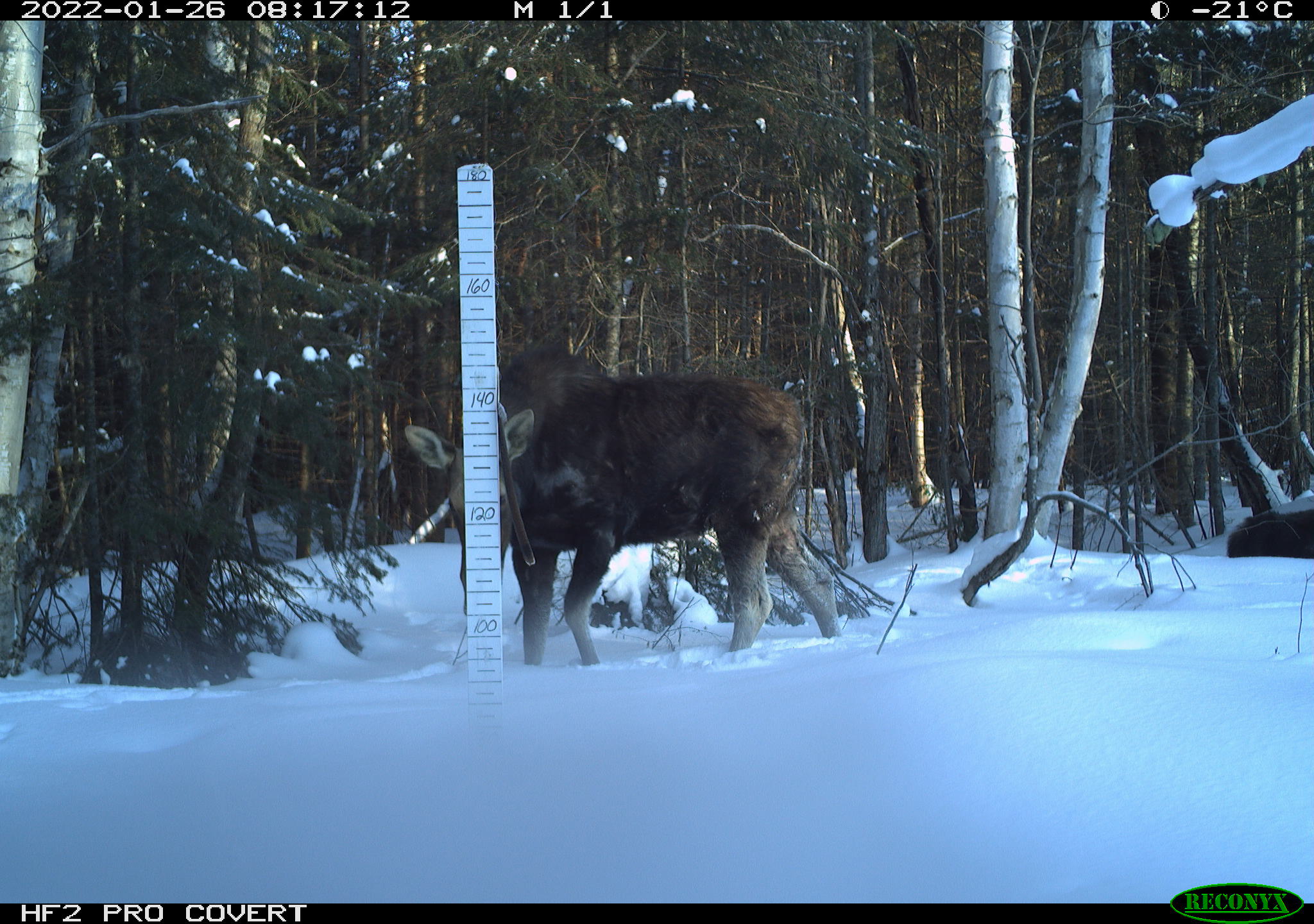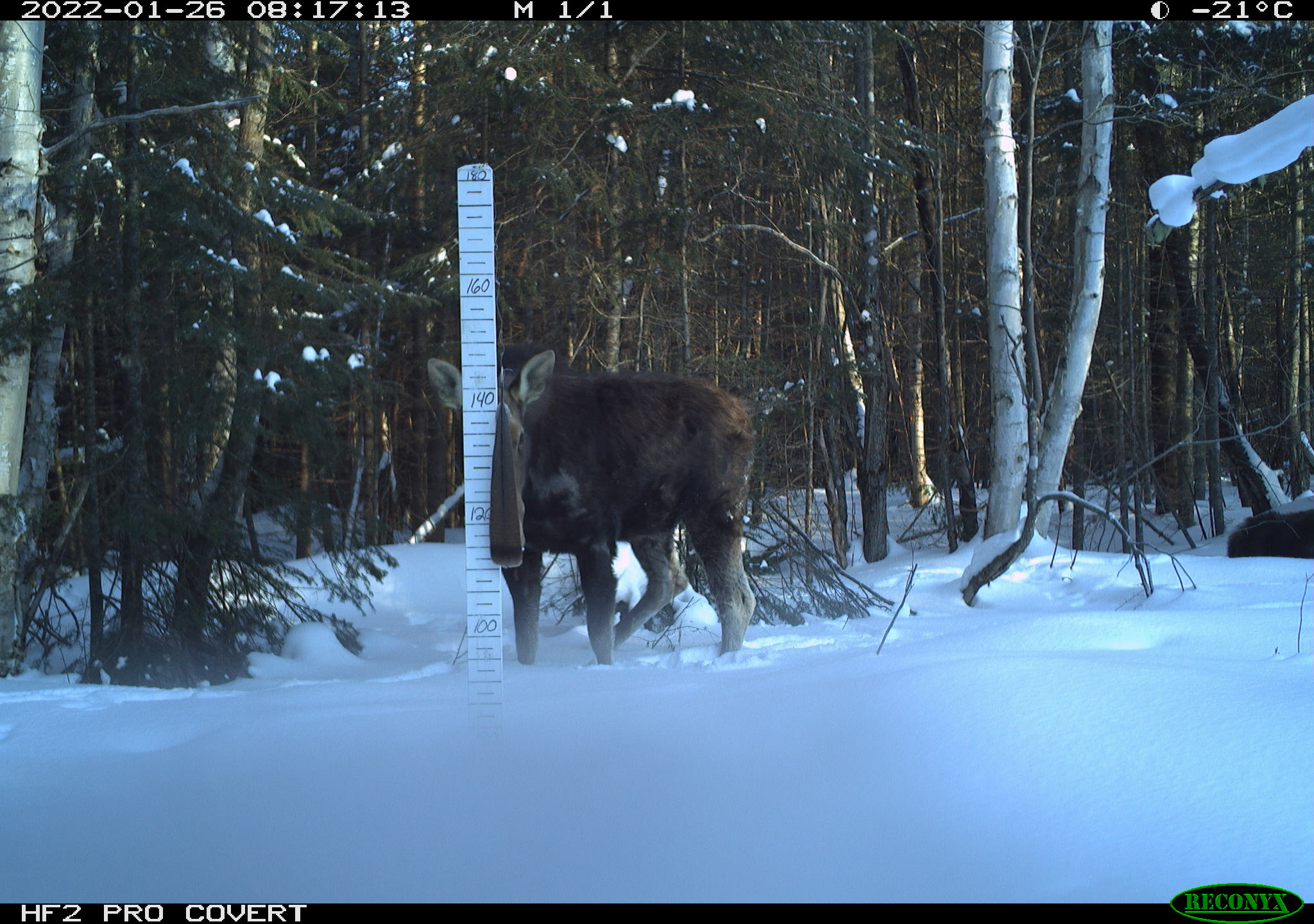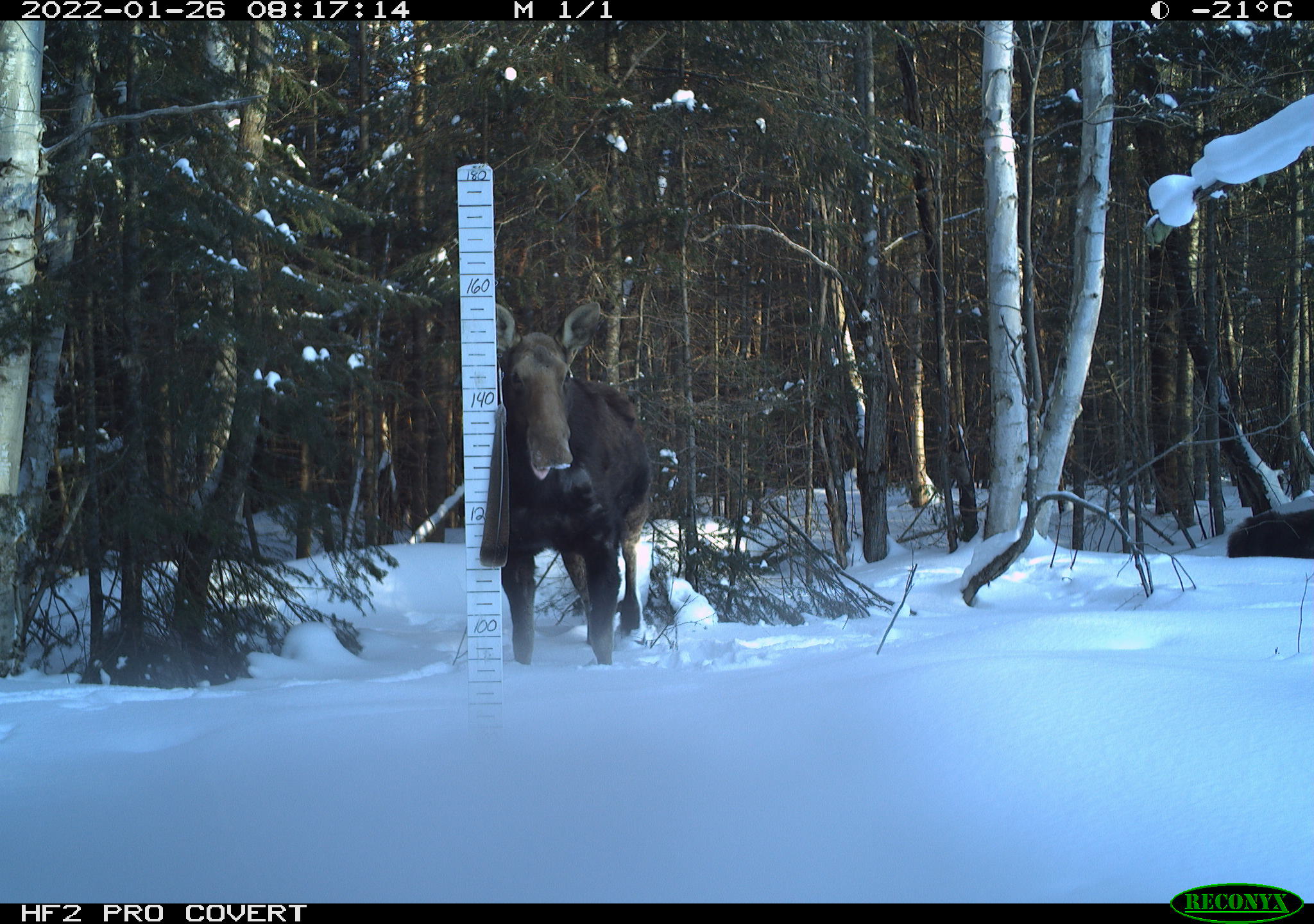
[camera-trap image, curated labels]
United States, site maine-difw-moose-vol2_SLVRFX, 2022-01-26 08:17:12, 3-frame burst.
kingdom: Animalia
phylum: Chordata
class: Mammalia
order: Artiodactyla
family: Cervidae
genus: Alces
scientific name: Alces alces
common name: moose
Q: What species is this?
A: Moose (Alces alces).